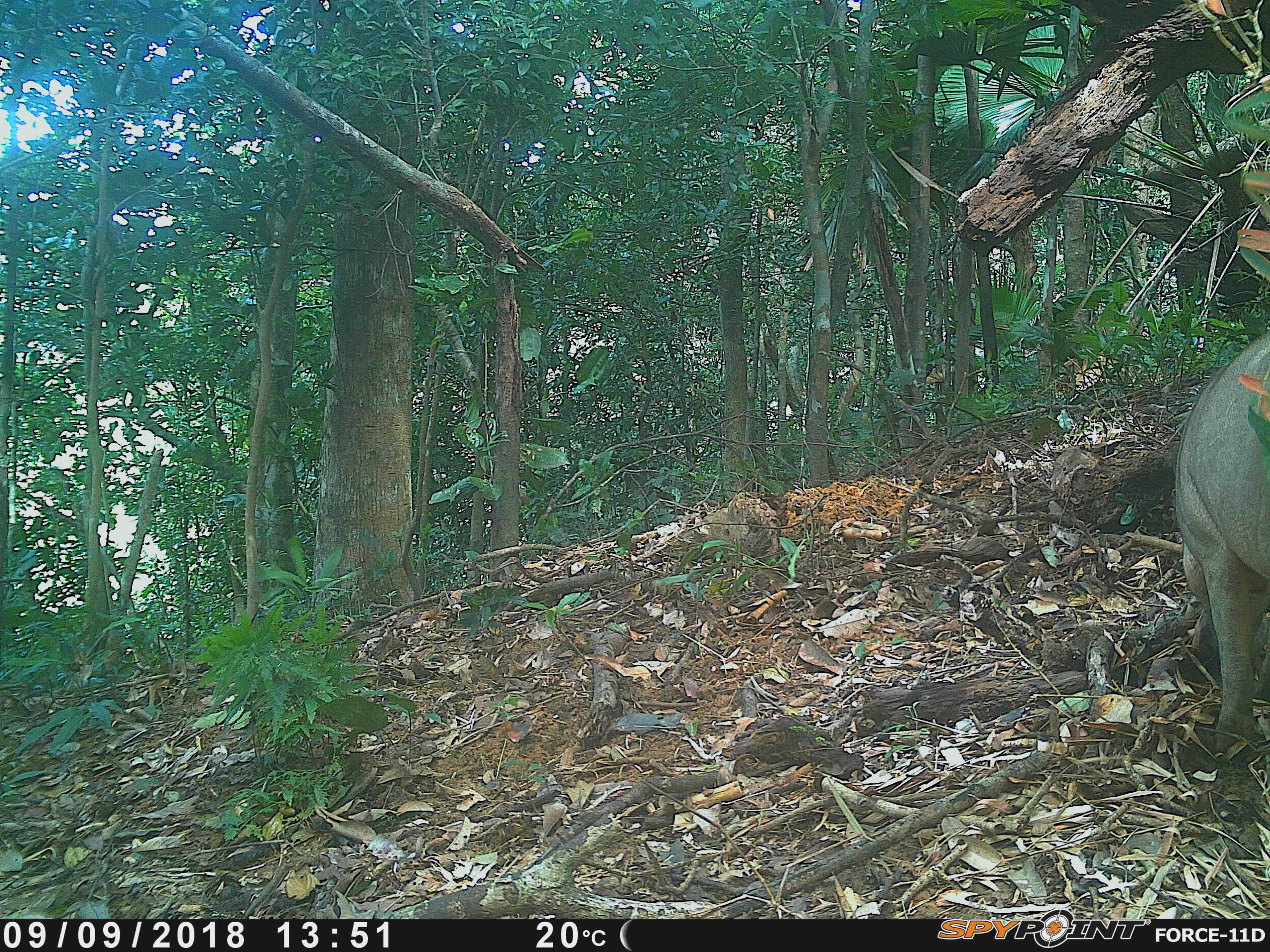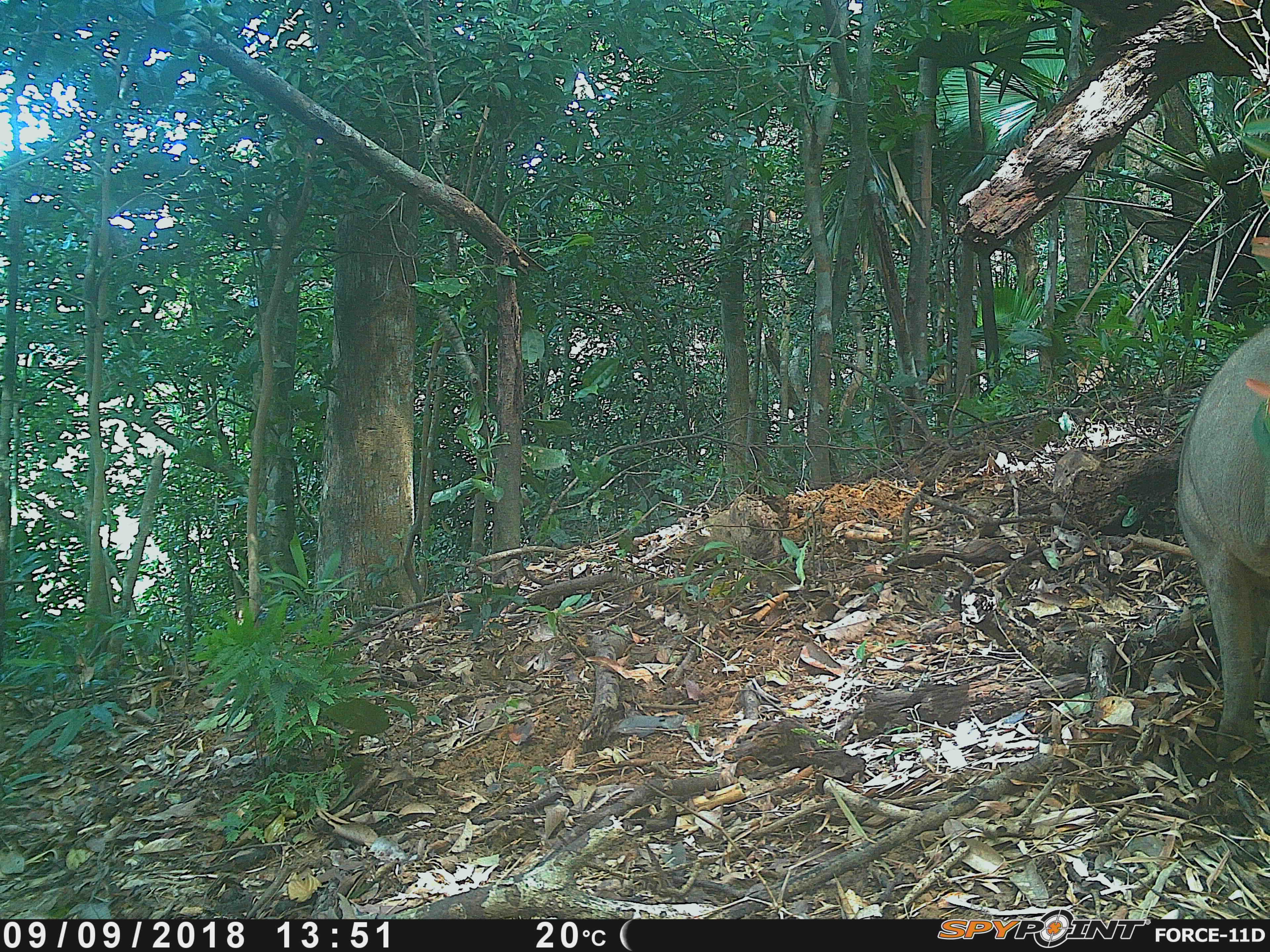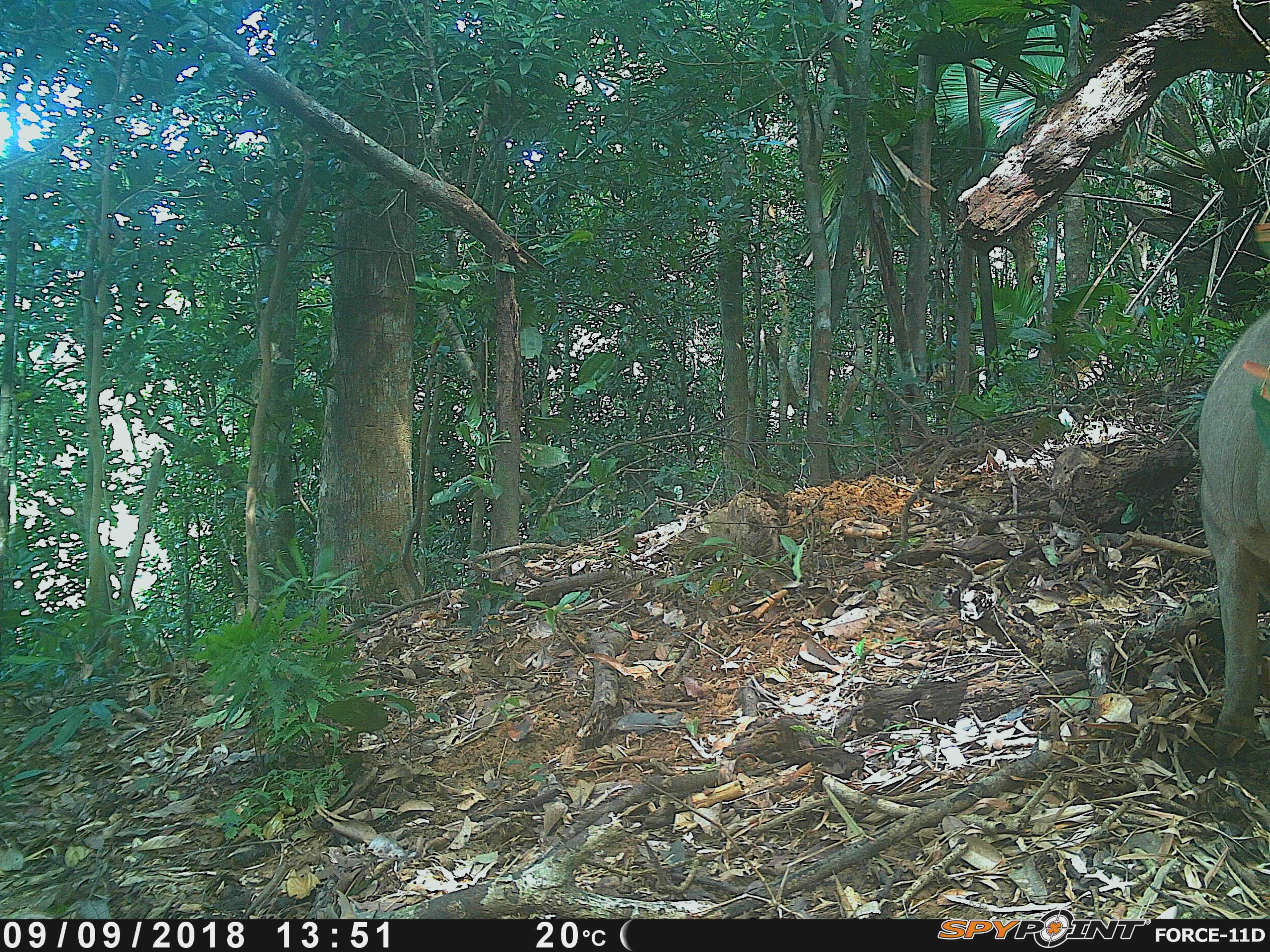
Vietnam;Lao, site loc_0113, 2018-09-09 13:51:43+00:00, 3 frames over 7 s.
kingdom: Animalia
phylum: Chordata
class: Mammalia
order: Artiodactyla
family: Suidae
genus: Sus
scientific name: Sus scrofa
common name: eurasian wild pig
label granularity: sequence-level